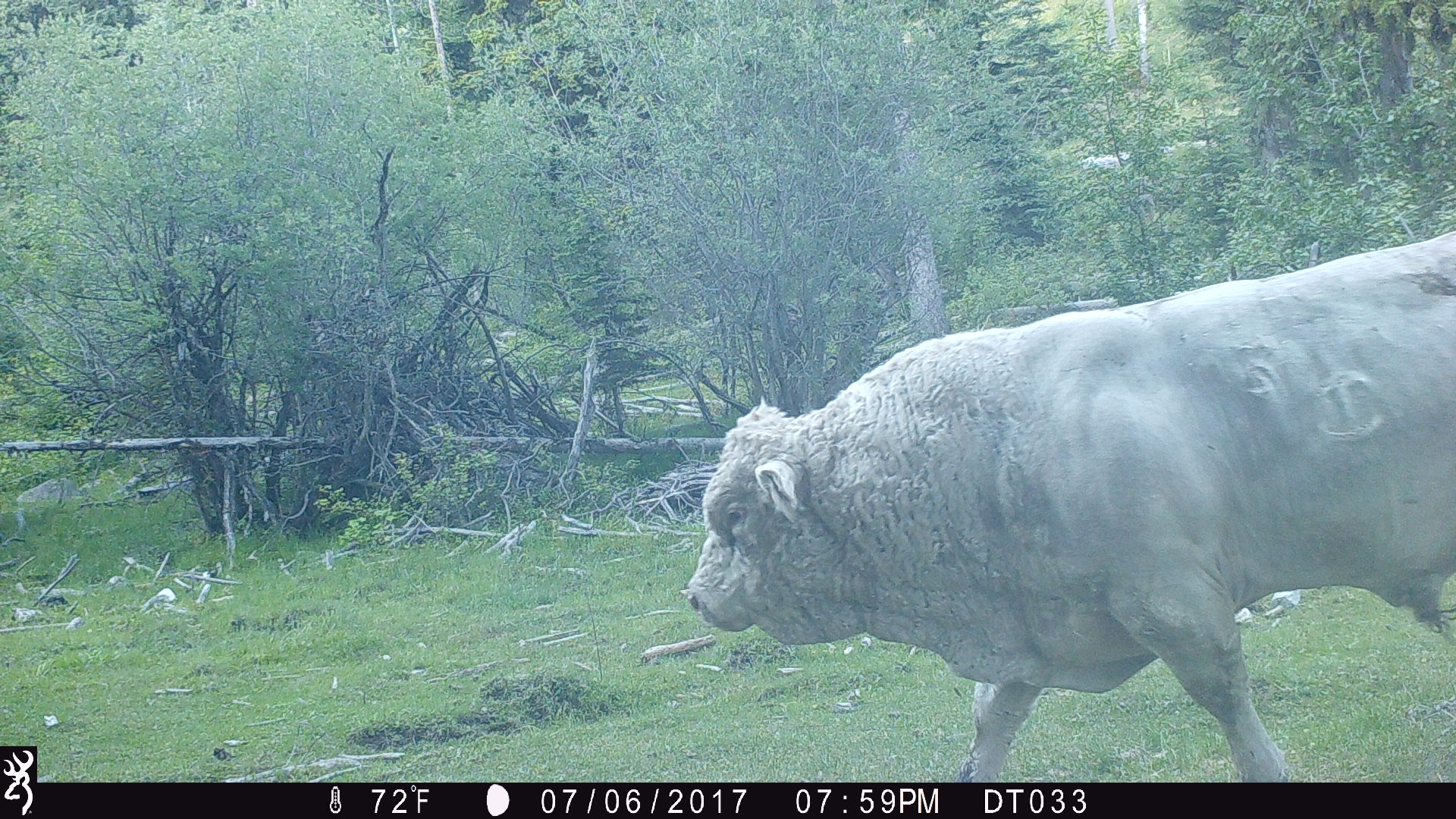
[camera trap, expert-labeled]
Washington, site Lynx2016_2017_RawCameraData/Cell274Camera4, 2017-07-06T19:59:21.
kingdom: Animalia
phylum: Chordata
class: Mammalia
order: Artiodactyla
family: Bovidae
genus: Bos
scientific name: Bos taurus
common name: domestic cattle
Domestic cattle (Bos taurus). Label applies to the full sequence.